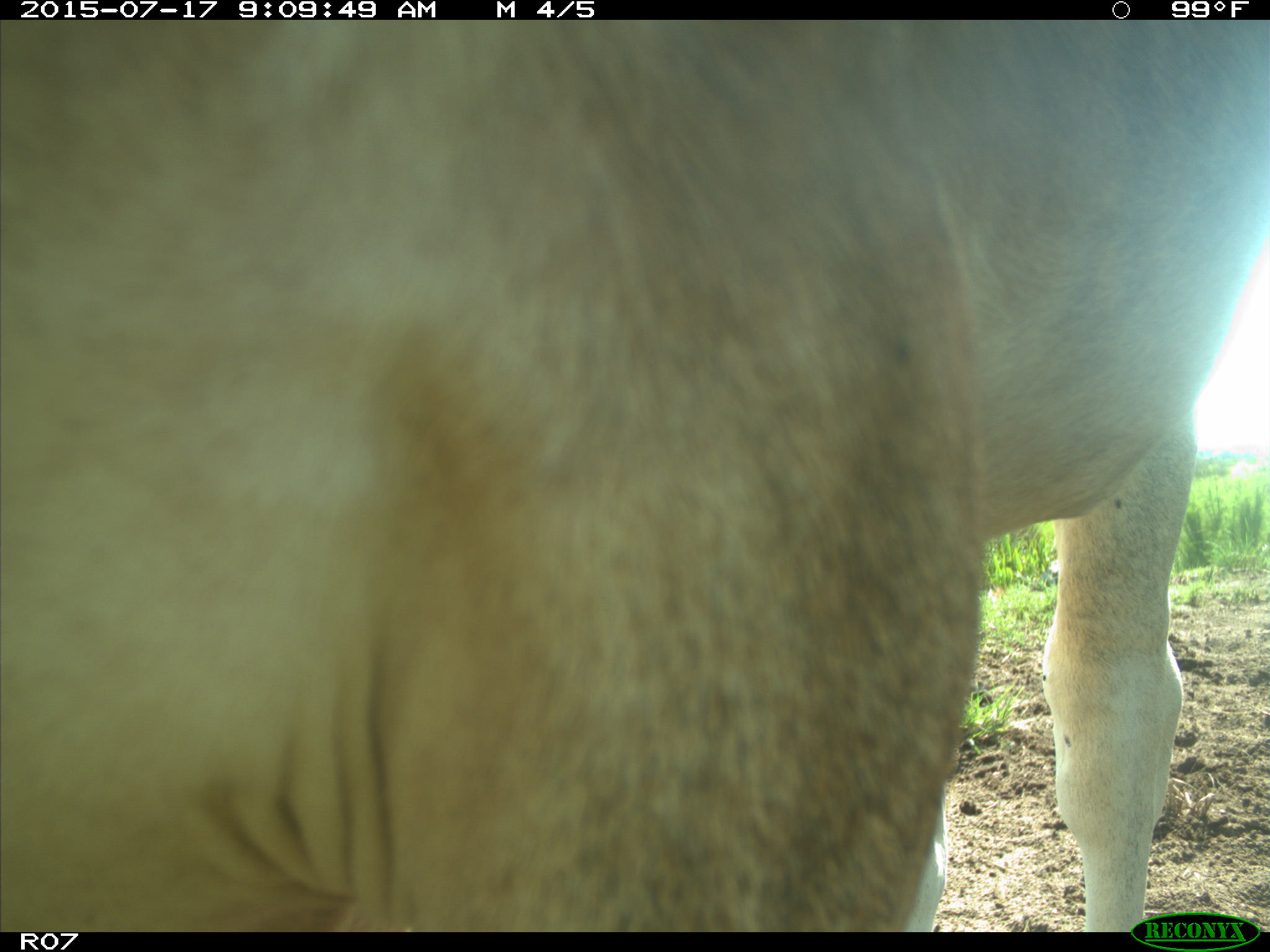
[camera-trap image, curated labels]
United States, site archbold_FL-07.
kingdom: Animalia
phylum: Chordata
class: Mammalia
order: Artiodactyla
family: Bovidae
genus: Bos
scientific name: Bos taurus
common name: domestic cow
Bos taurus (domestic cow).